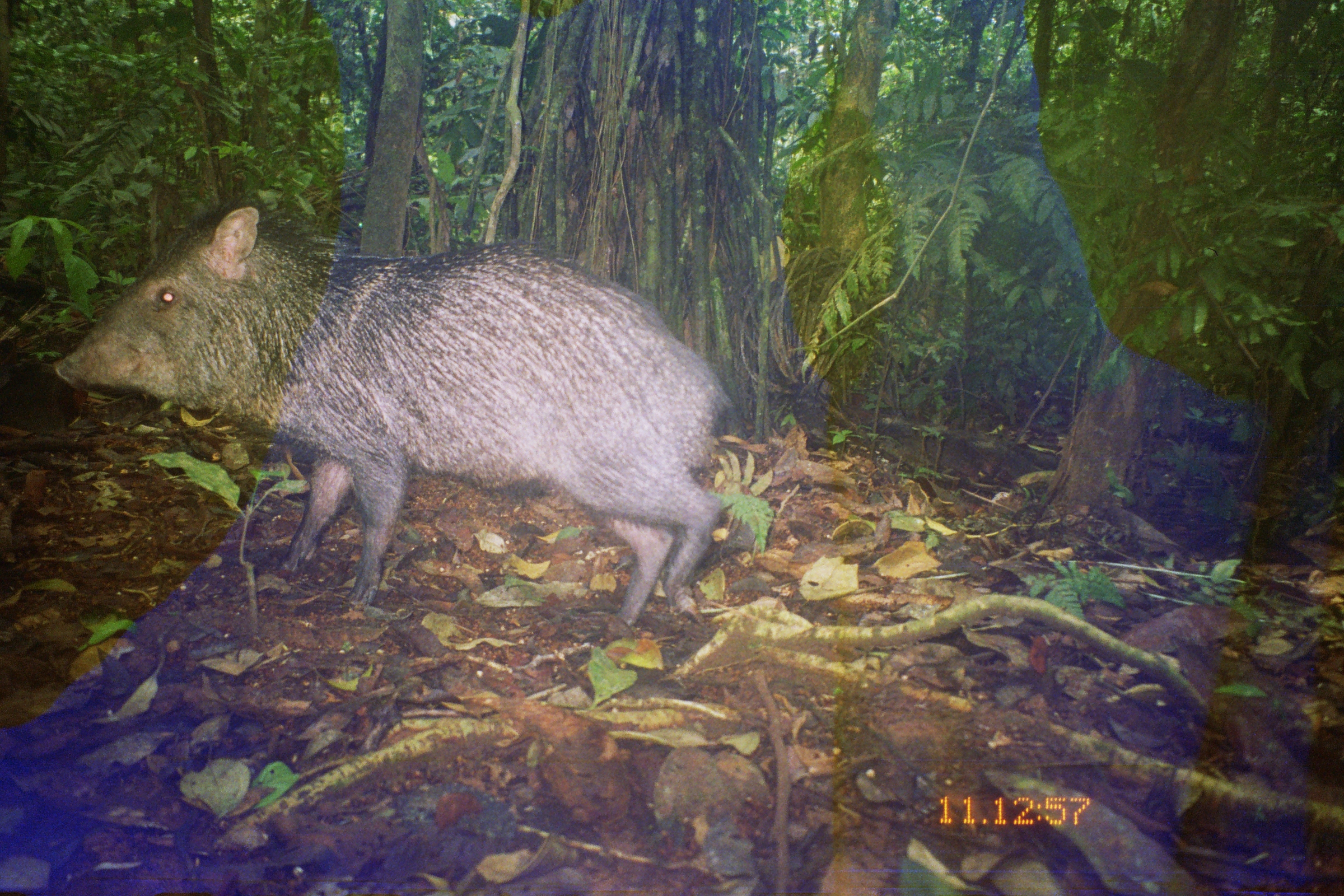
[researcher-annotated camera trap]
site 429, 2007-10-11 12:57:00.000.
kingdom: Animalia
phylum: Chordata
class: Mammalia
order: Artiodactyla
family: Tayassuidae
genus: Pecari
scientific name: Pecari tajacu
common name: collared peccary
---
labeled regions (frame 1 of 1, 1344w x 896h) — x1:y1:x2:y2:
pecari tajacu: 49:190:732:626